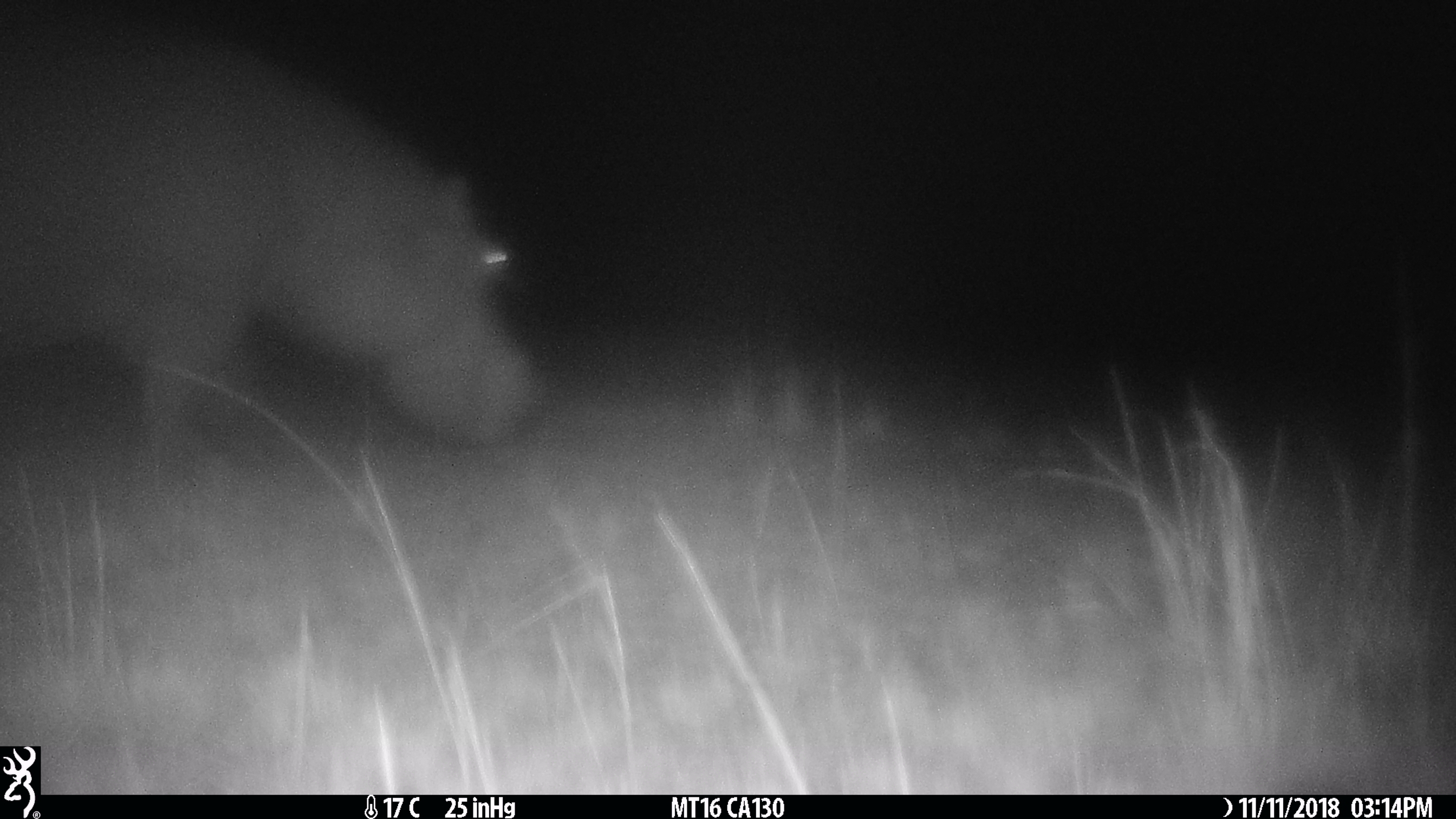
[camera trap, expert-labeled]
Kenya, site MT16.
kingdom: Animalia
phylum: Chordata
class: Mammalia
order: Artiodactyla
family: Hippopotamidae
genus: Hippopotamus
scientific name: Hippopotamus amphibius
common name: hippopotamus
Hippopotamus (Hippopotamus amphibius).